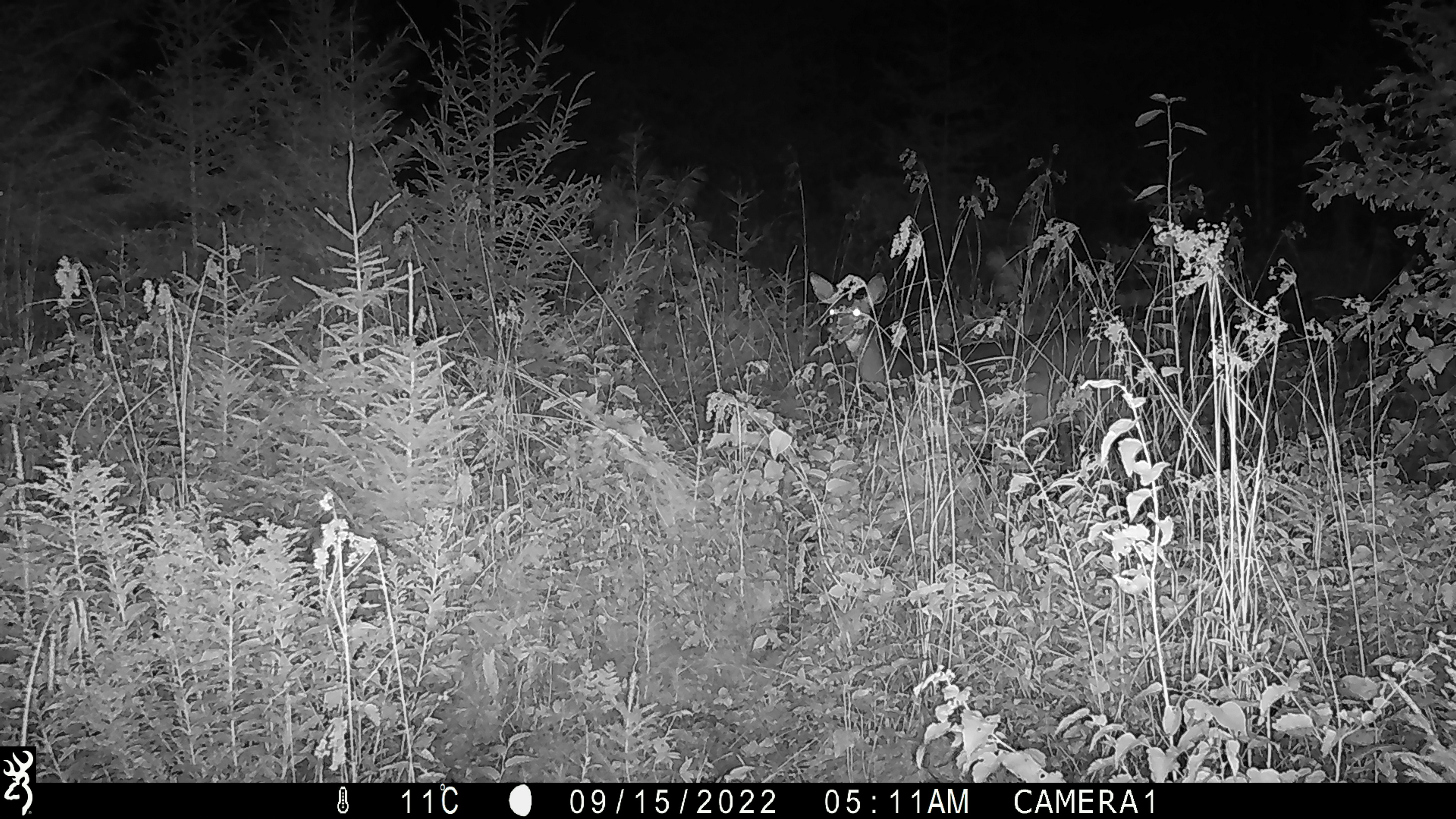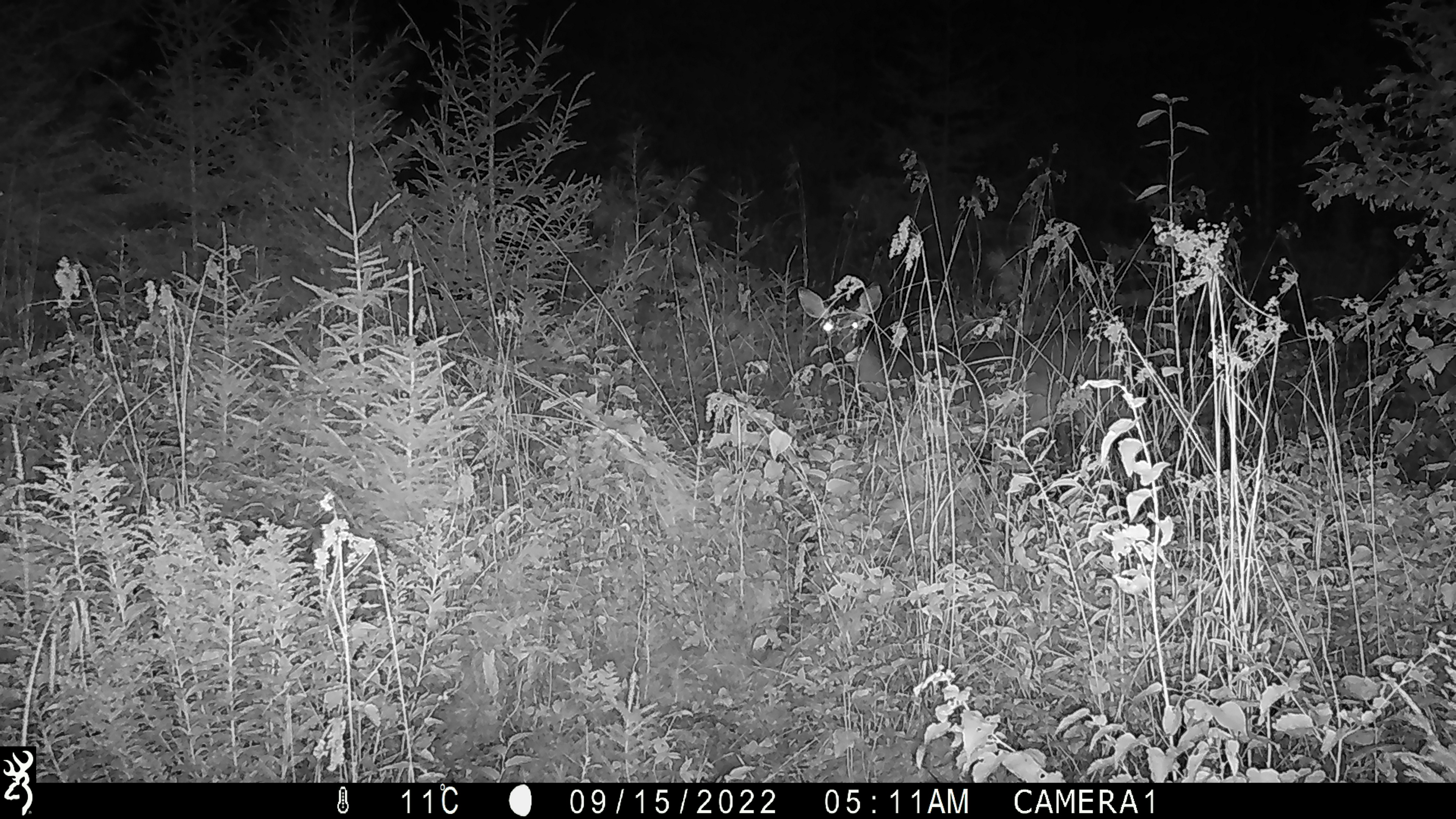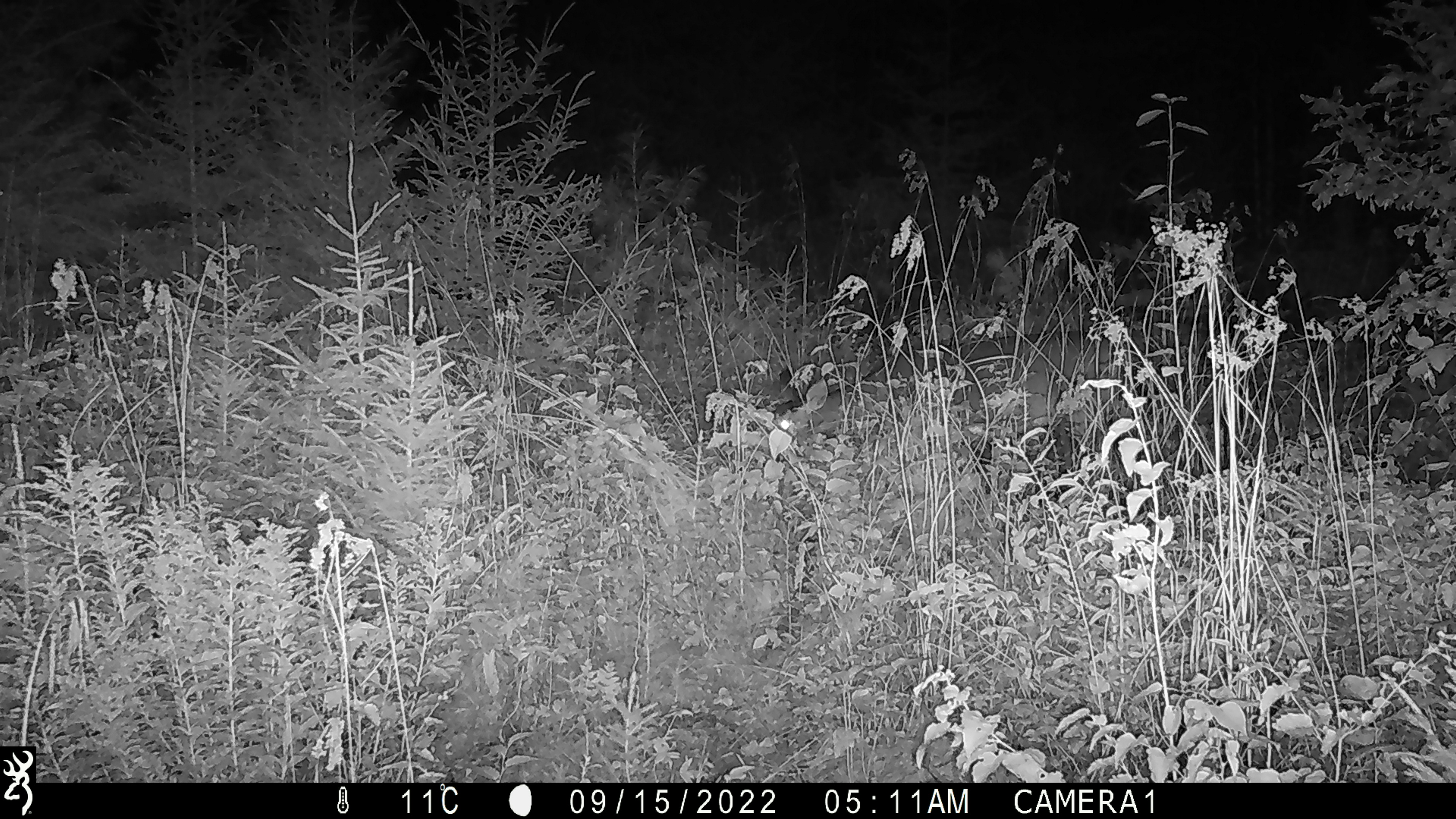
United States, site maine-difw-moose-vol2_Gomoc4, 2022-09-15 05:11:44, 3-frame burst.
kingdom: Animalia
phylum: Chordata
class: Mammalia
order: Artiodactyla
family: Cervidae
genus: Odocoileus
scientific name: Odocoileus virginianus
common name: white-tailed deer